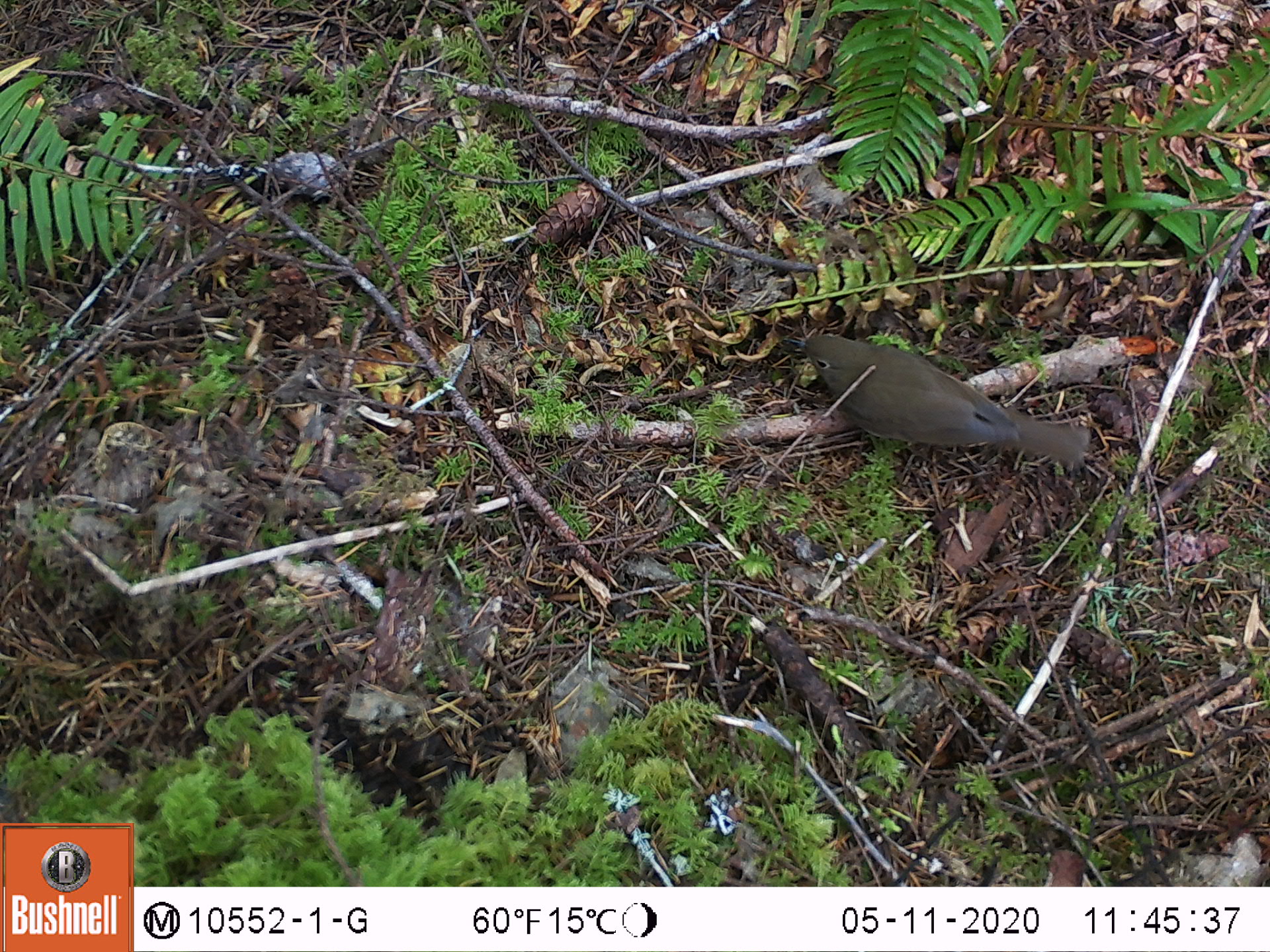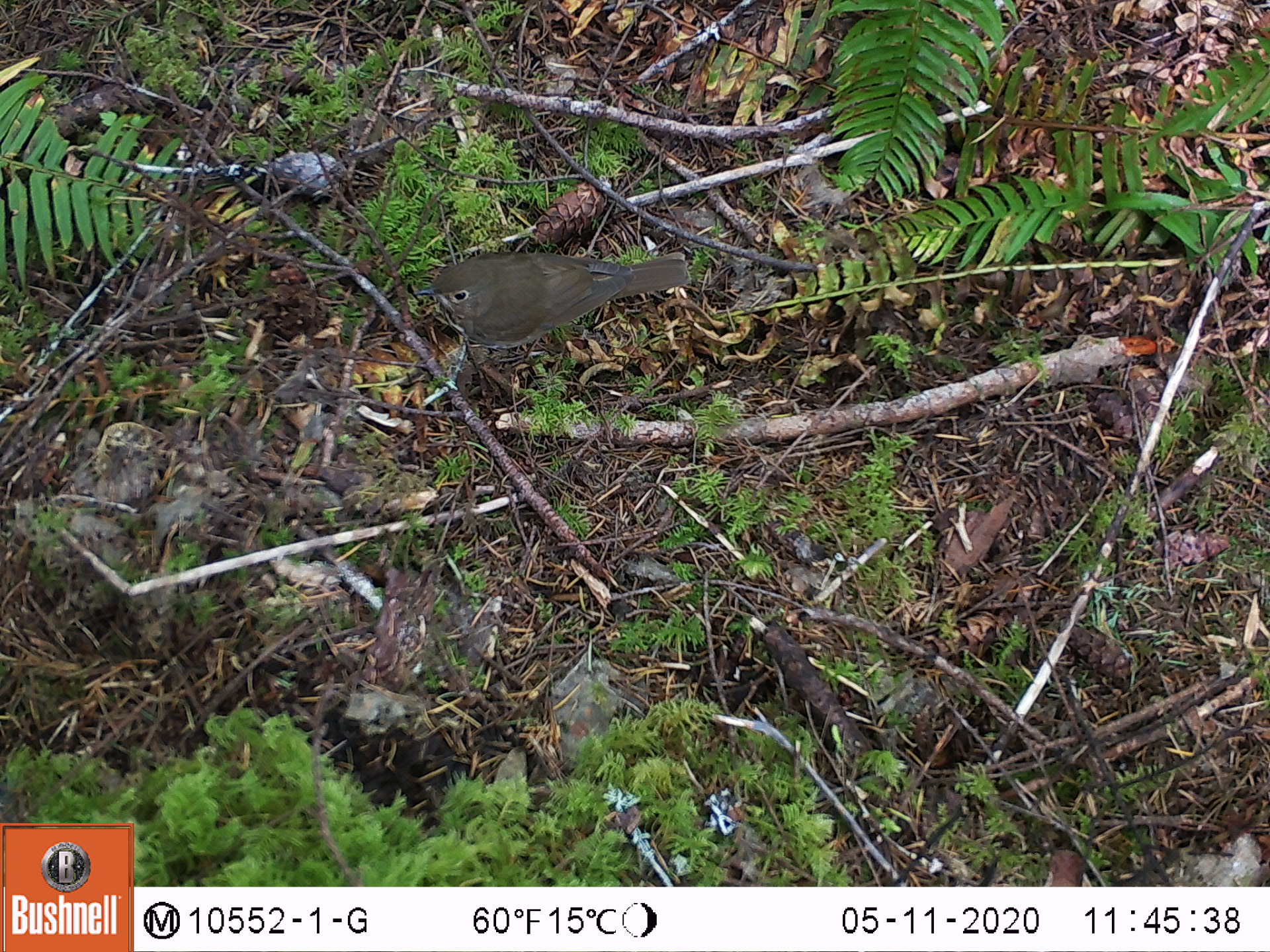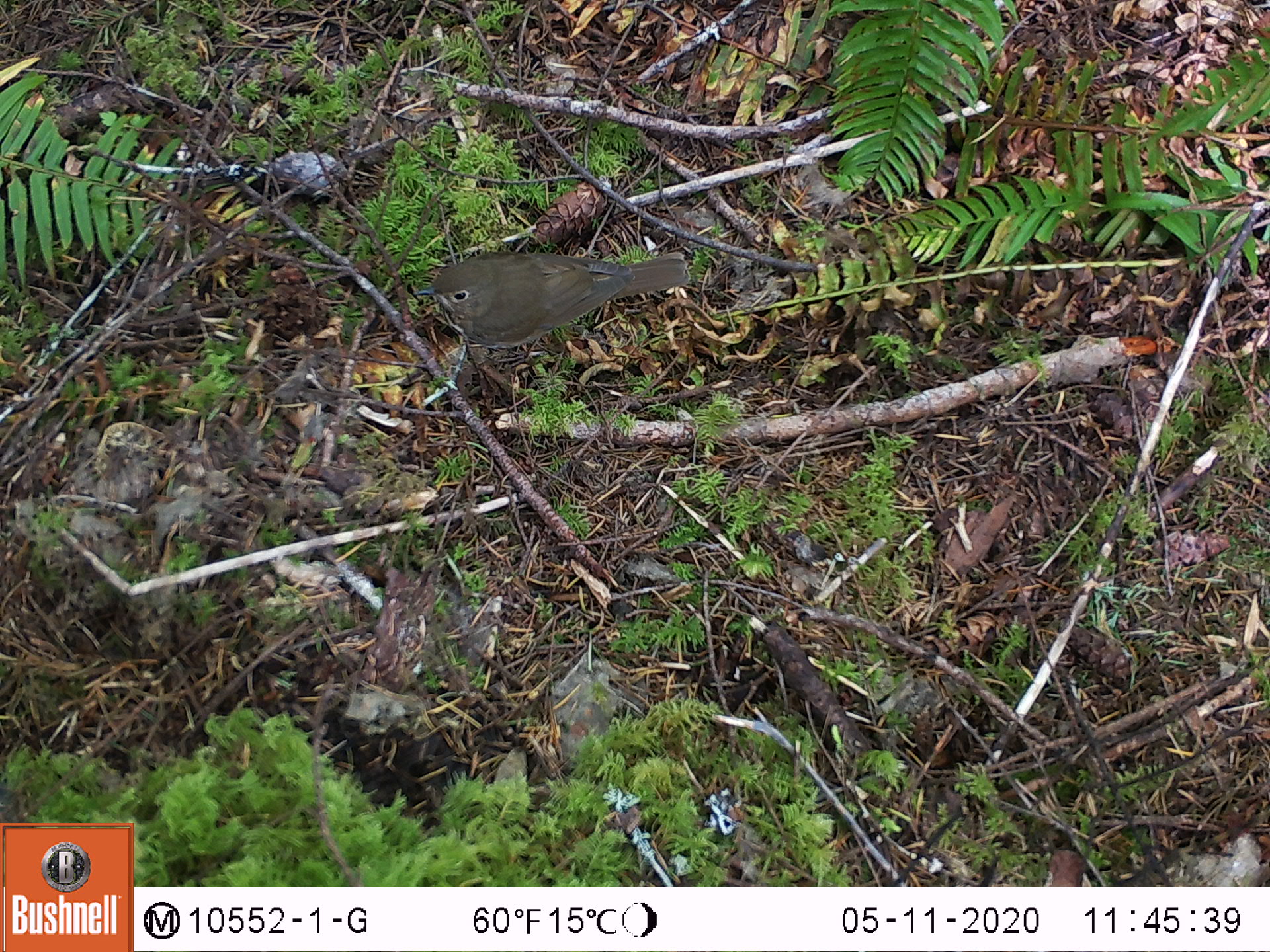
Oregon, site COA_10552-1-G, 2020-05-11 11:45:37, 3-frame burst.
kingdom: Animalia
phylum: Chordata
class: Aves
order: Passeriformes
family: Turdidae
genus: Catharus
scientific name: Catharus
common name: brown thrushes and nightingale-thrushes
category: catharus species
Catharus species (brown thrushes and nightingale-thrushes) (Catharus).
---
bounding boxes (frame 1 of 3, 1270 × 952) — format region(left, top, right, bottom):
catharus species: region(771, 318, 1104, 487)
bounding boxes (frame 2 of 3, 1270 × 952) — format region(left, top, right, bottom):
catharus species: region(389, 234, 704, 372)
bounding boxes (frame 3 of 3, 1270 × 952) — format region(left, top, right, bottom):
catharus species: region(399, 222, 704, 375)